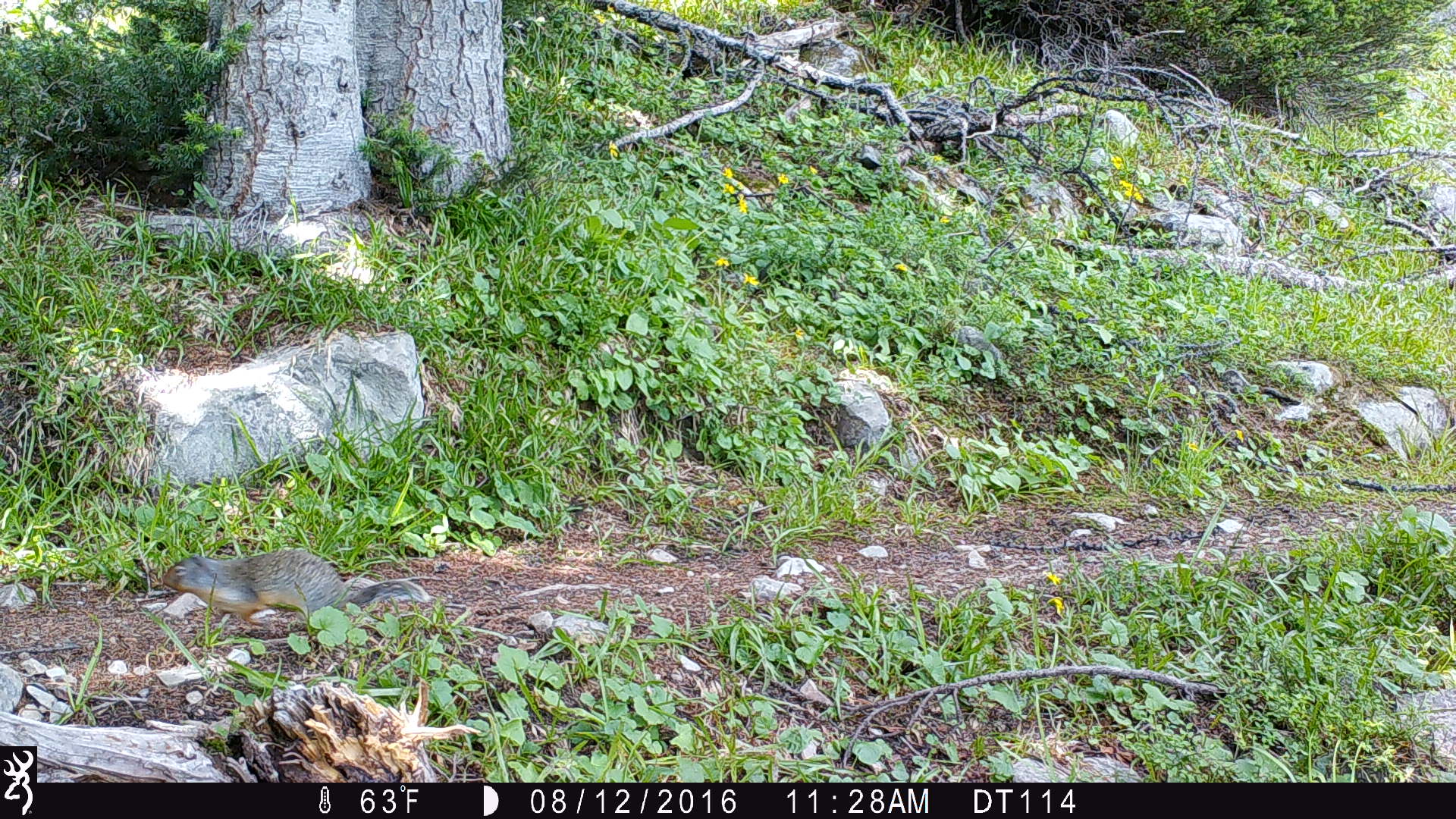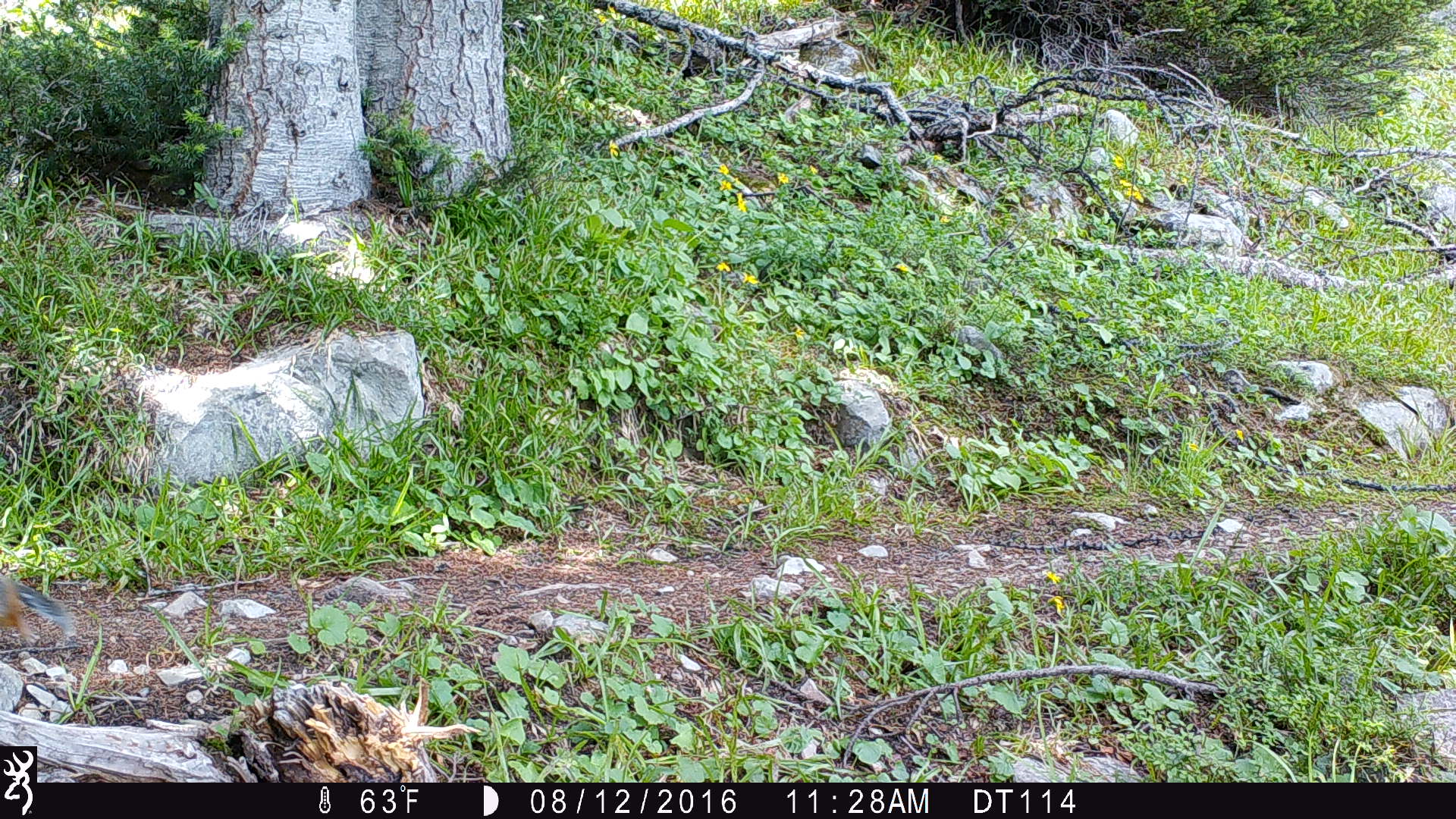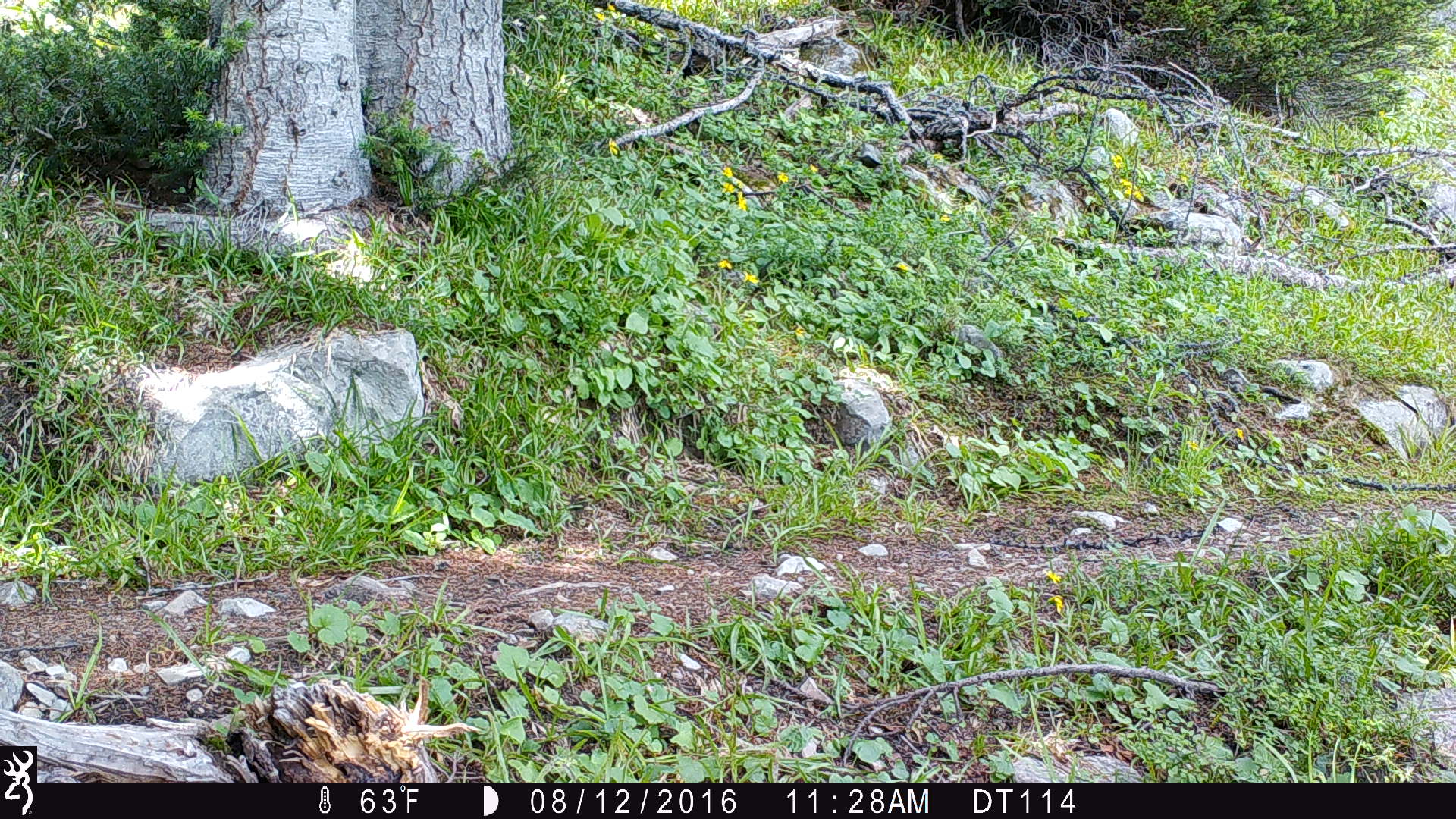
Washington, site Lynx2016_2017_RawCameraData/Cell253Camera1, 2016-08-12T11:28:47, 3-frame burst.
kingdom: Animalia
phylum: Chordata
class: Mammalia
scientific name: Mammalia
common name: small mammal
Small mammal (Mammalia). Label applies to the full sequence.